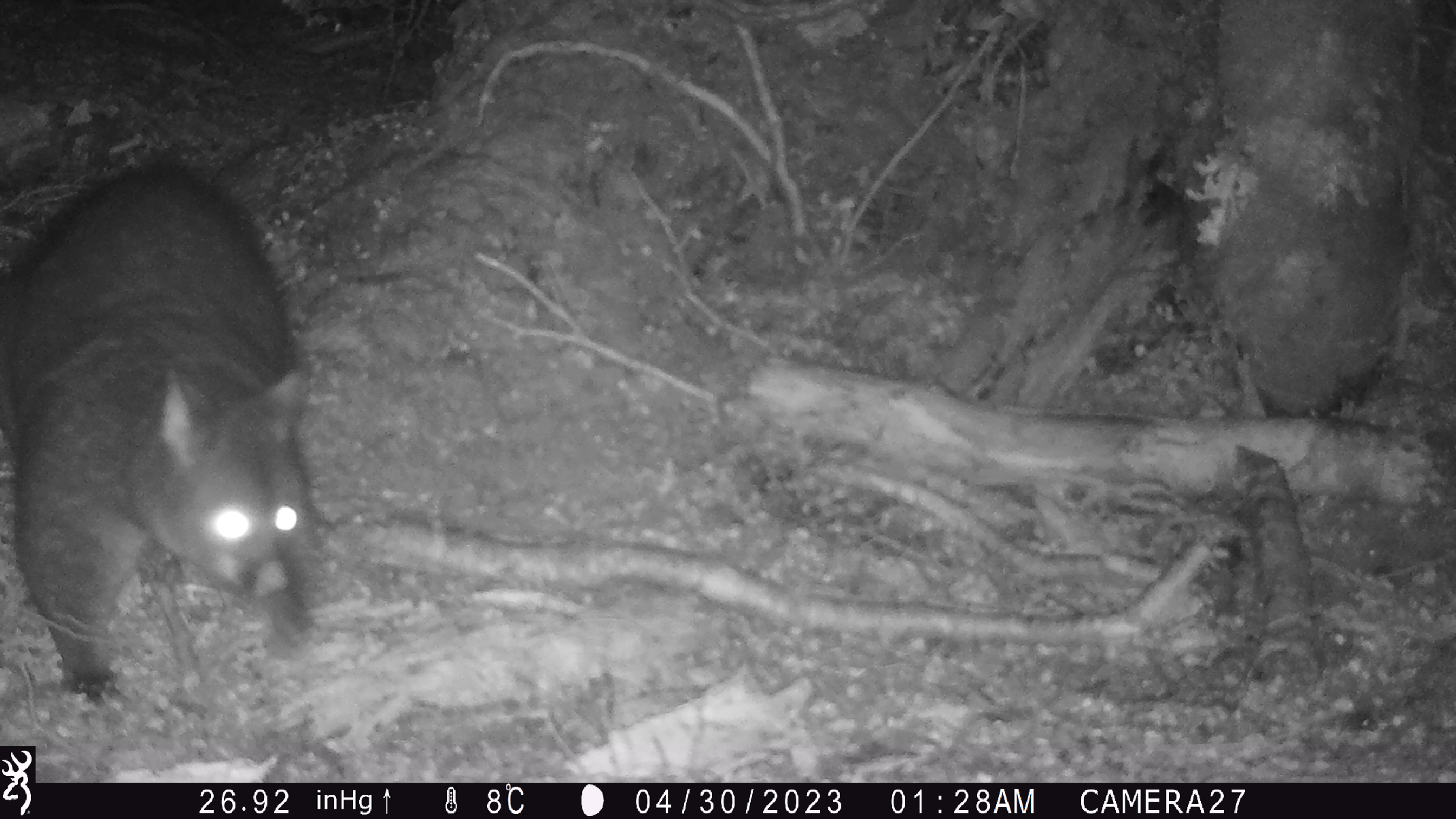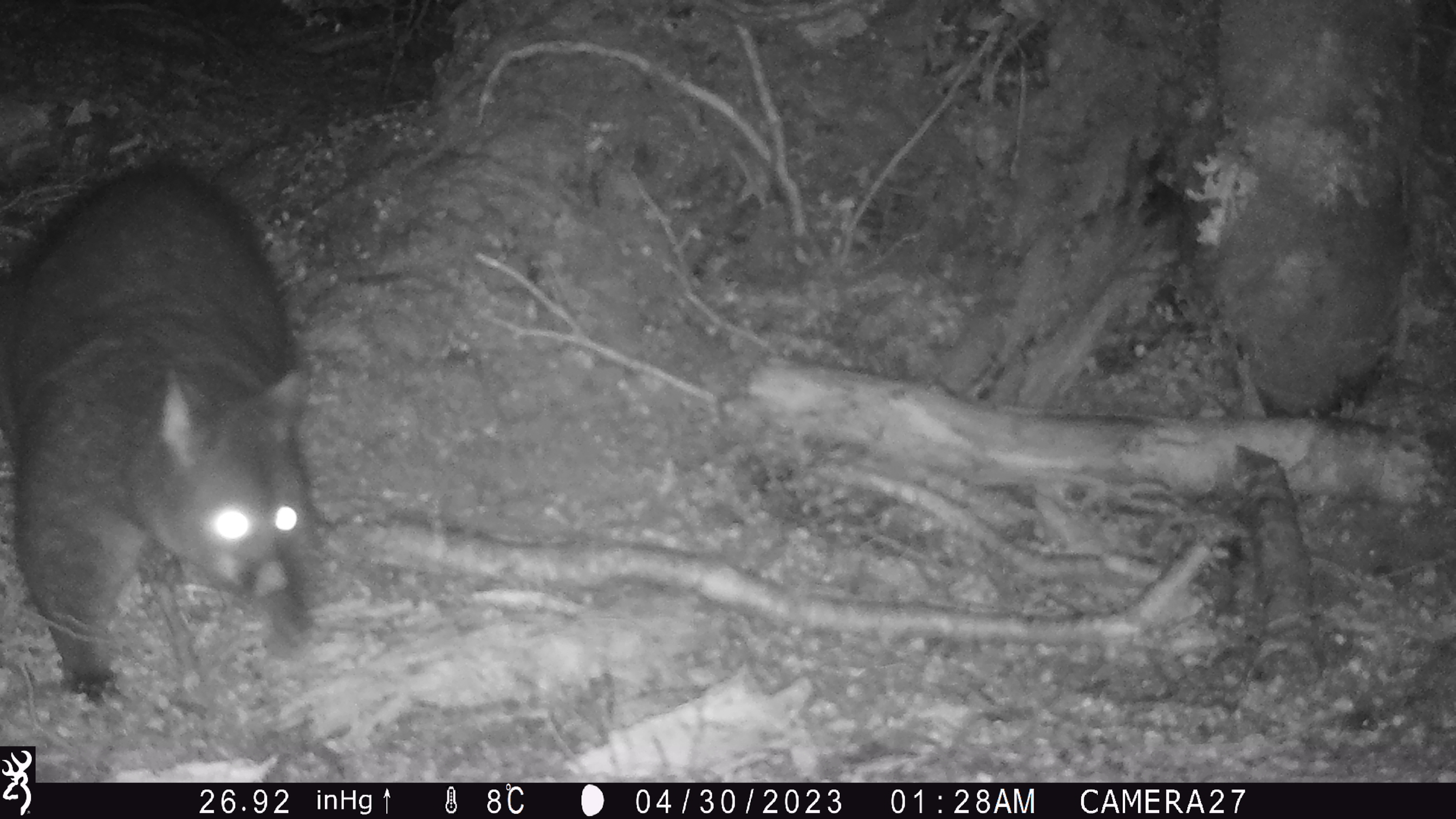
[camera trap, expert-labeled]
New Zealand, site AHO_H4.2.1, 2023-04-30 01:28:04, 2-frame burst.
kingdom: Animalia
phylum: Chordata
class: Mammalia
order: Diprotodontia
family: Phalangeridae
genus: Trichosurus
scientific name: Trichosurus vulpecula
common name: common brushtail possum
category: possum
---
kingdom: Animalia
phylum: Chordata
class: Mammalia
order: Carnivora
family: Mustelidae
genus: Mustela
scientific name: Mustela erminea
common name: stoat